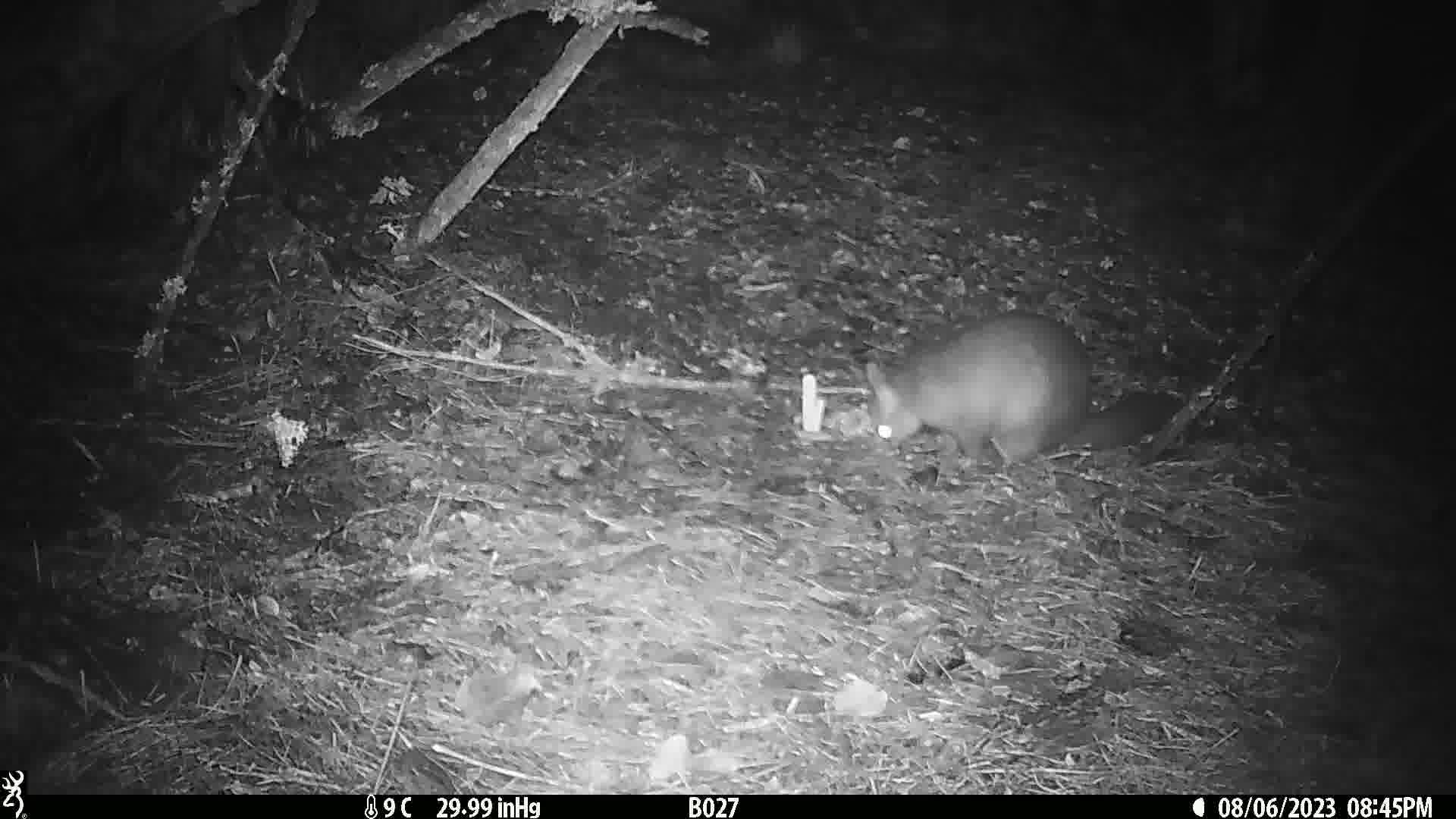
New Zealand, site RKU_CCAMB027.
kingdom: Animalia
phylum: Chordata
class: Mammalia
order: Diprotodontia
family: Phalangeridae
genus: Trichosurus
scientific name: Trichosurus vulpecula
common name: common brushtail possum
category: possum